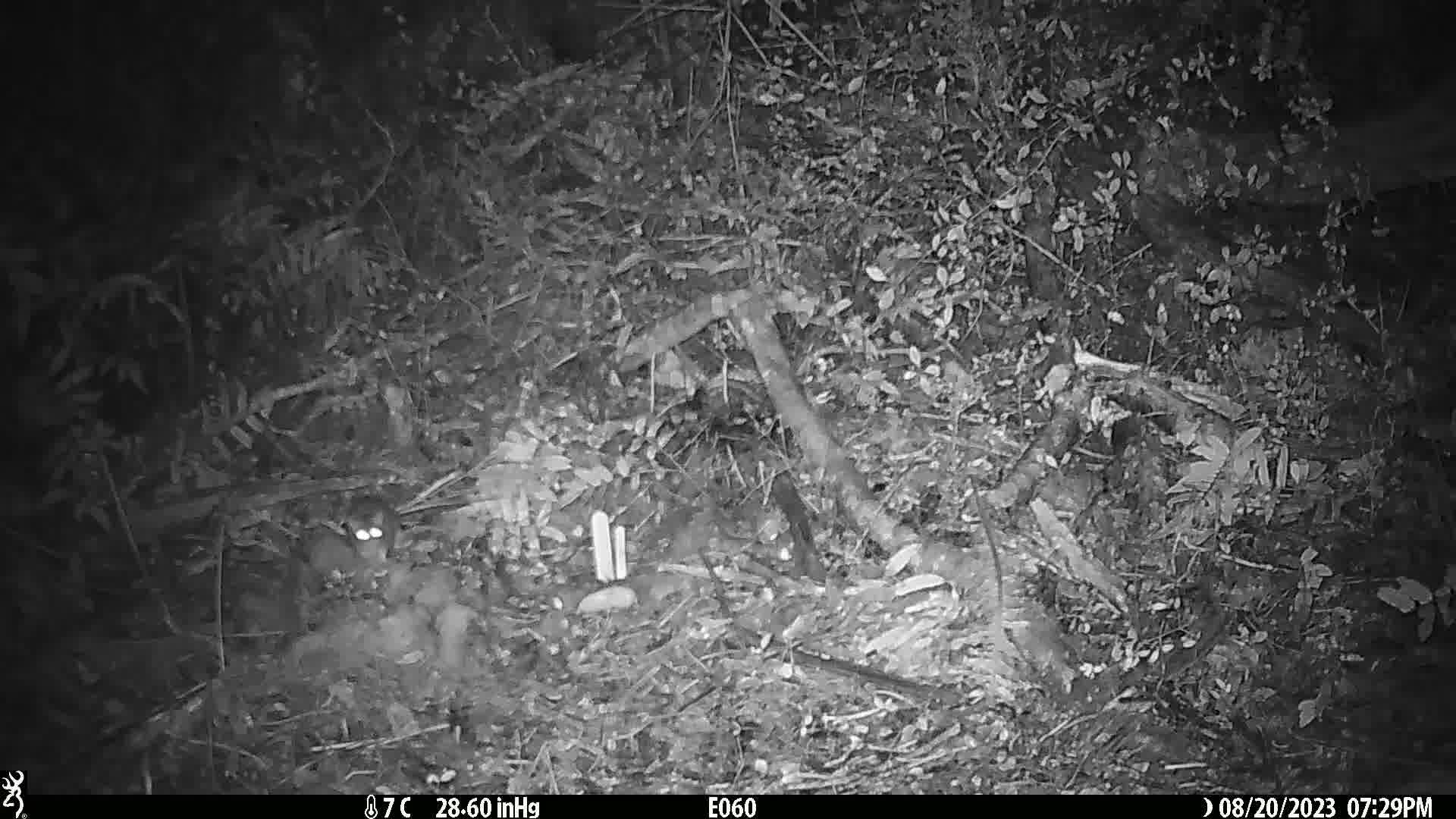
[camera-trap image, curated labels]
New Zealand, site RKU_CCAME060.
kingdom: Animalia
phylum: Chordata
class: Mammalia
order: Rodentia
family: Muridae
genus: Rattus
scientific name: Rattus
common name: rat